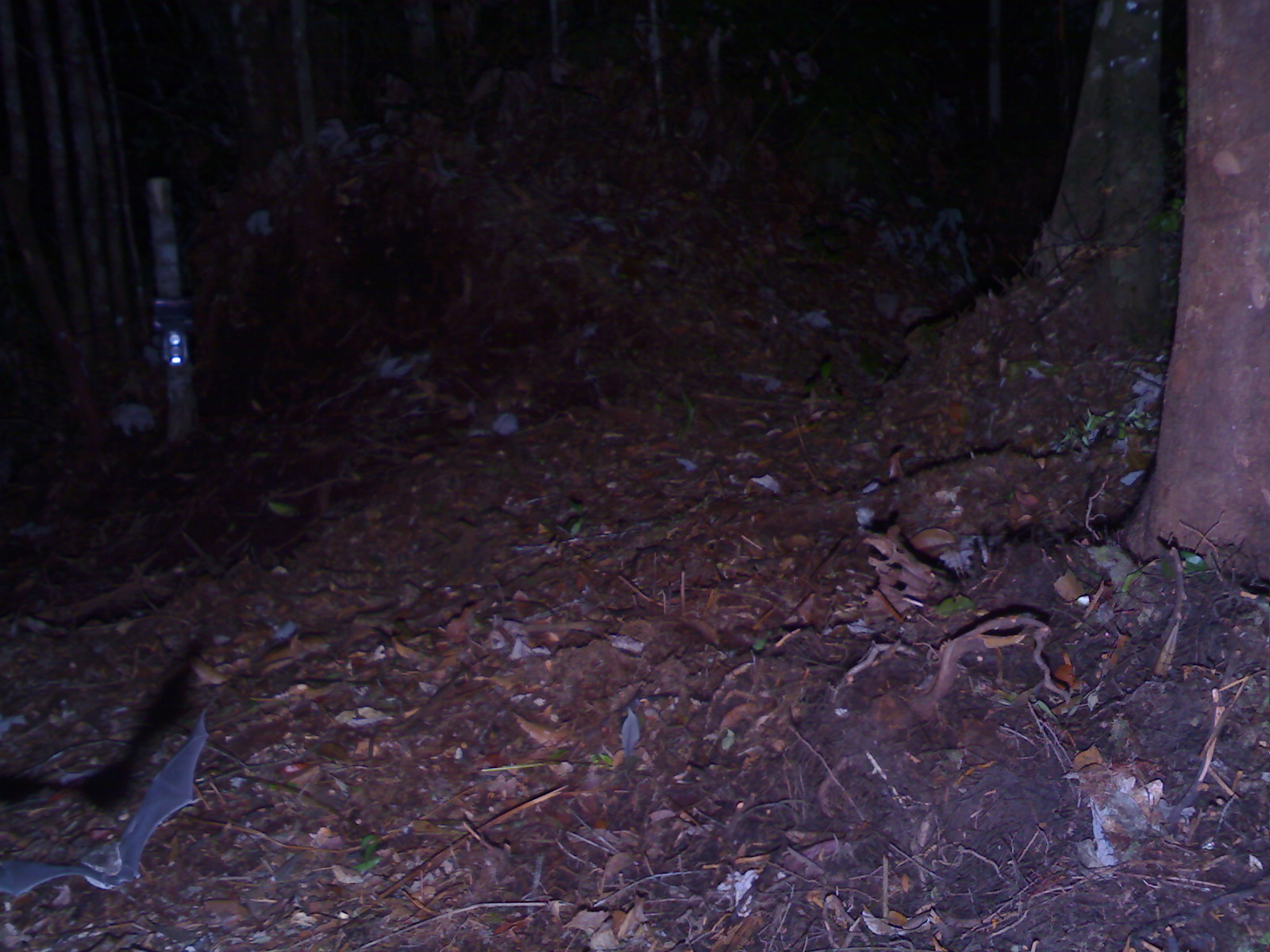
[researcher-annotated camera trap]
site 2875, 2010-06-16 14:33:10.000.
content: unidentified animal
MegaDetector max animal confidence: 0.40